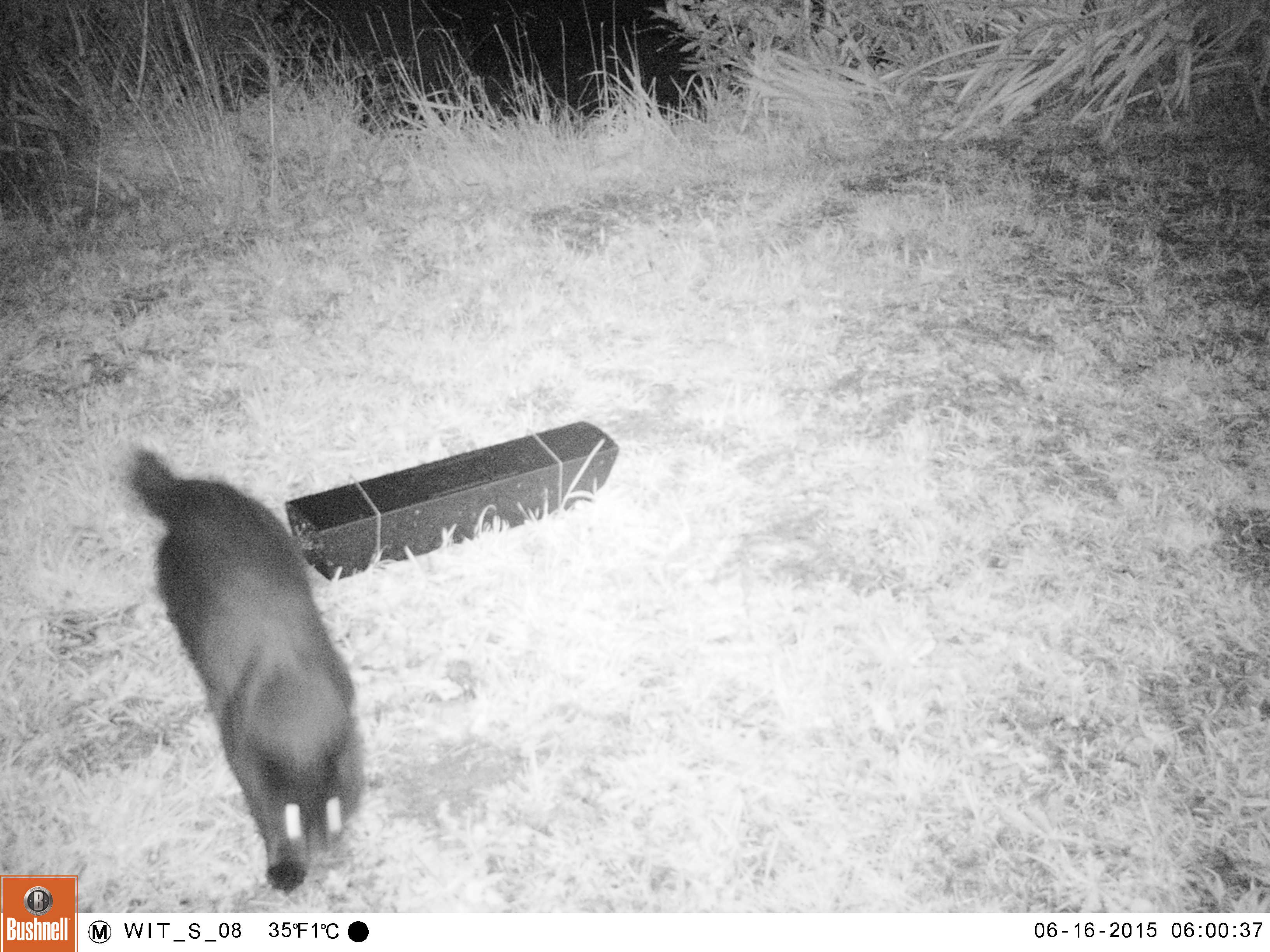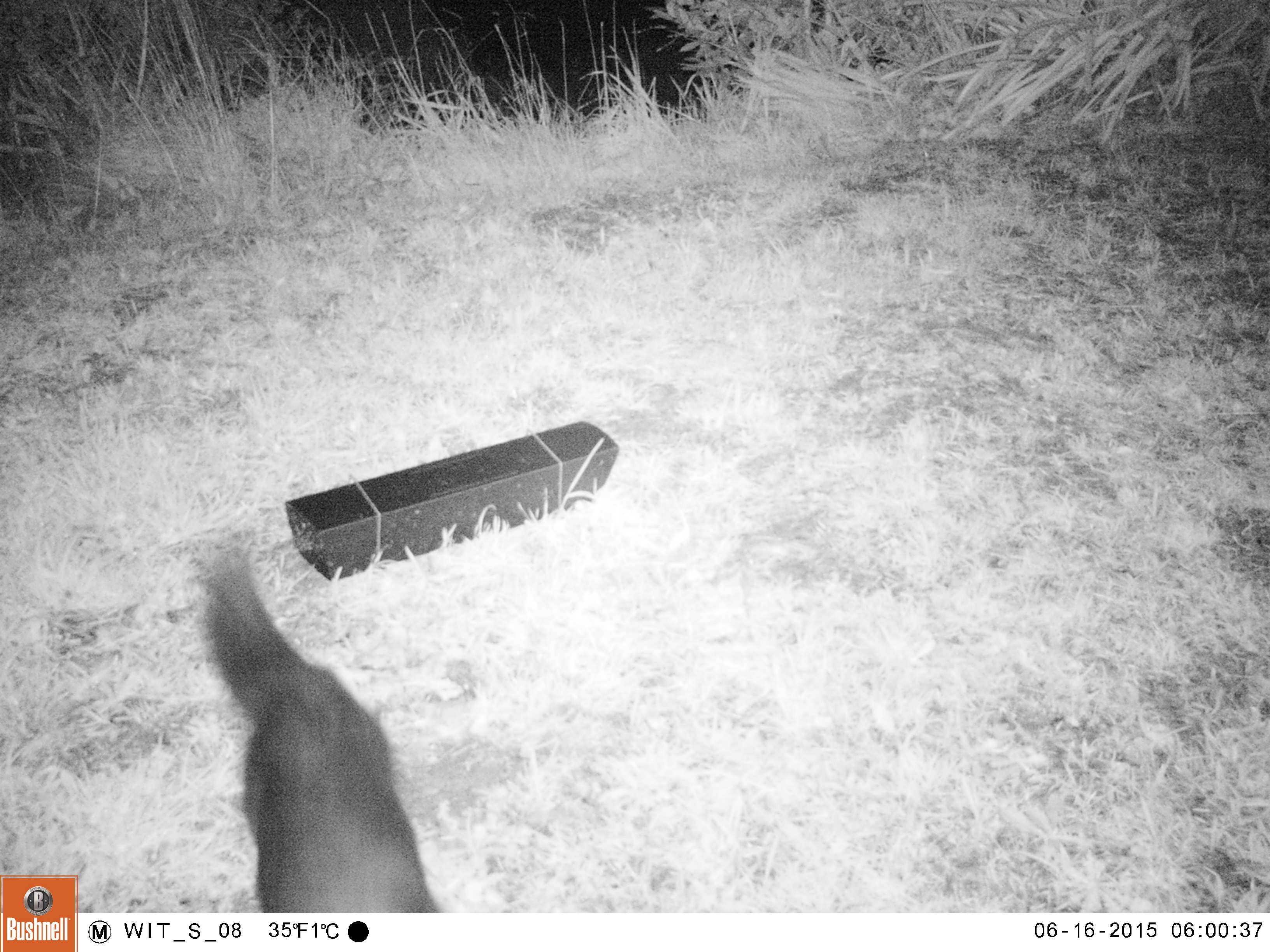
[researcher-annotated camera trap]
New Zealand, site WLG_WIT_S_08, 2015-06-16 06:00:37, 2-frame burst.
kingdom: Animalia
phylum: Chordata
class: Mammalia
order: Carnivora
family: Felidae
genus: Felis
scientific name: Felis catus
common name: domestic cat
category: cat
Cat (domestic cat) (Felis catus).